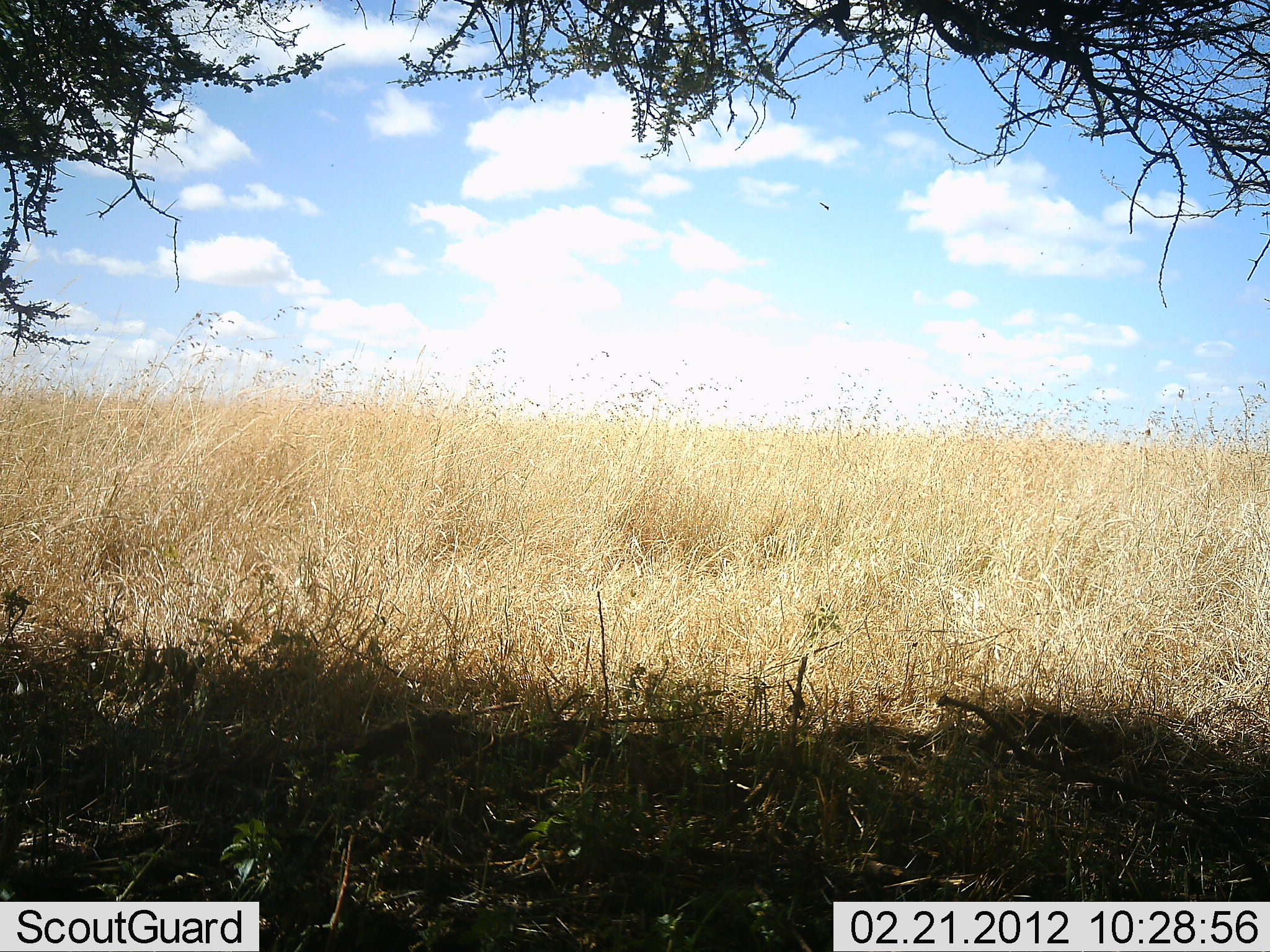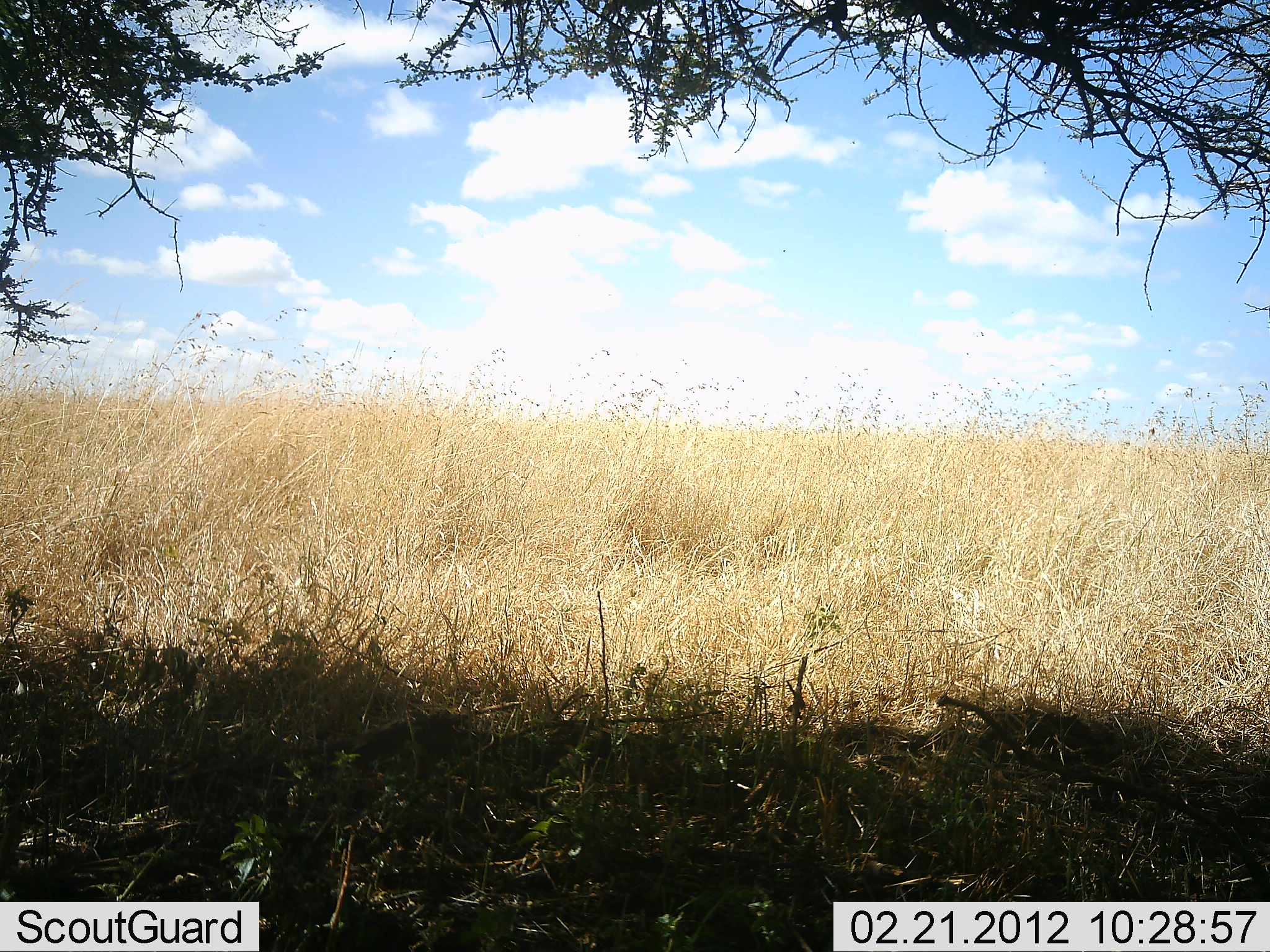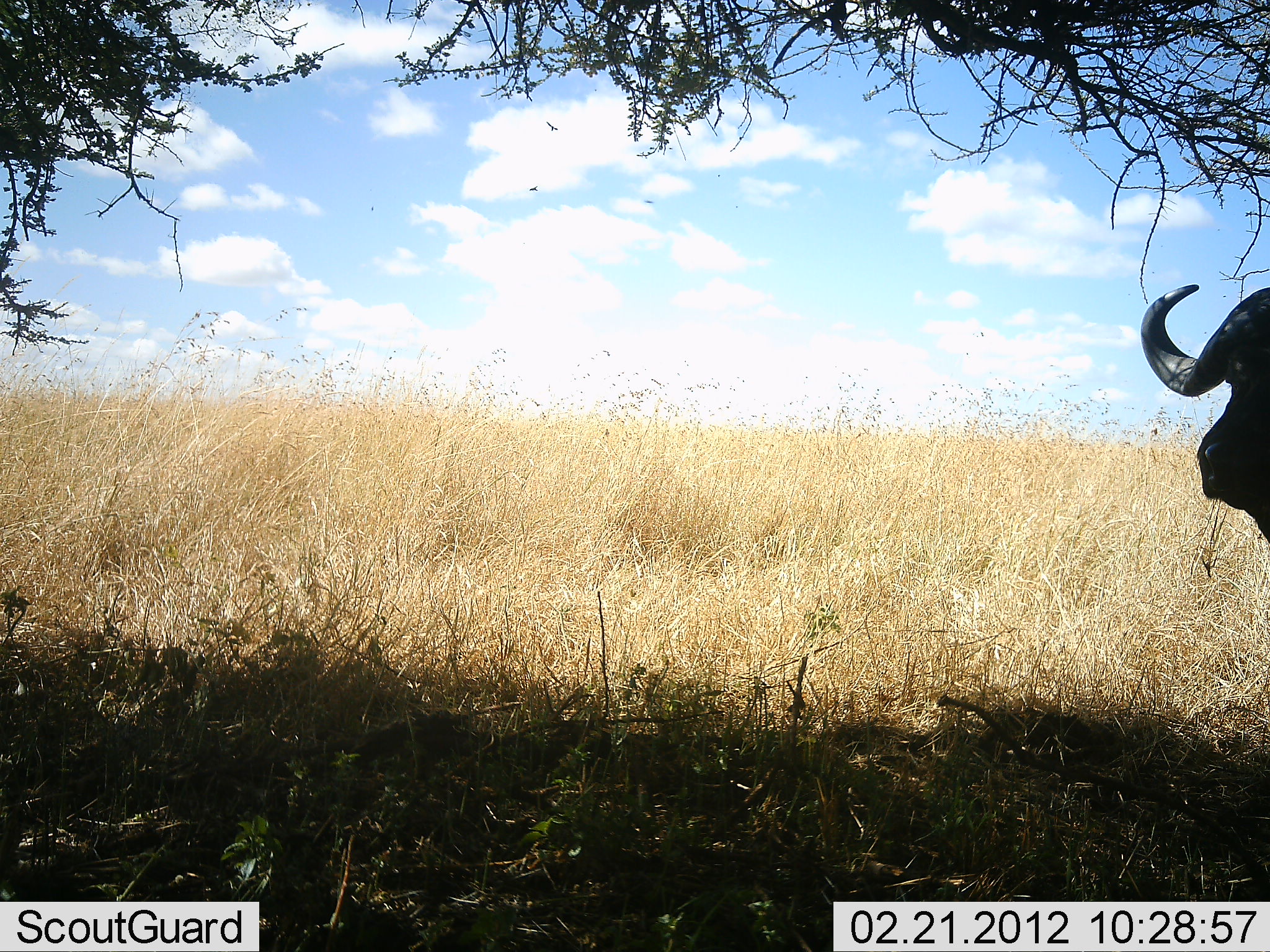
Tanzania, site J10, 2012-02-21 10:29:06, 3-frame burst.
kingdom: Animalia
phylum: Chordata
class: Mammalia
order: Artiodactyla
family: Bovidae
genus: Syncerus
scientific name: Syncerus caffer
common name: cape buffalo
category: buffalo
Buffalo (cape buffalo) (Syncerus caffer), count 1. Behavior (volunteer vote fractions): standing 27%, resting 0%, moving 73%, interacting 0%. Young present (vote fraction): 0%. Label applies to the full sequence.